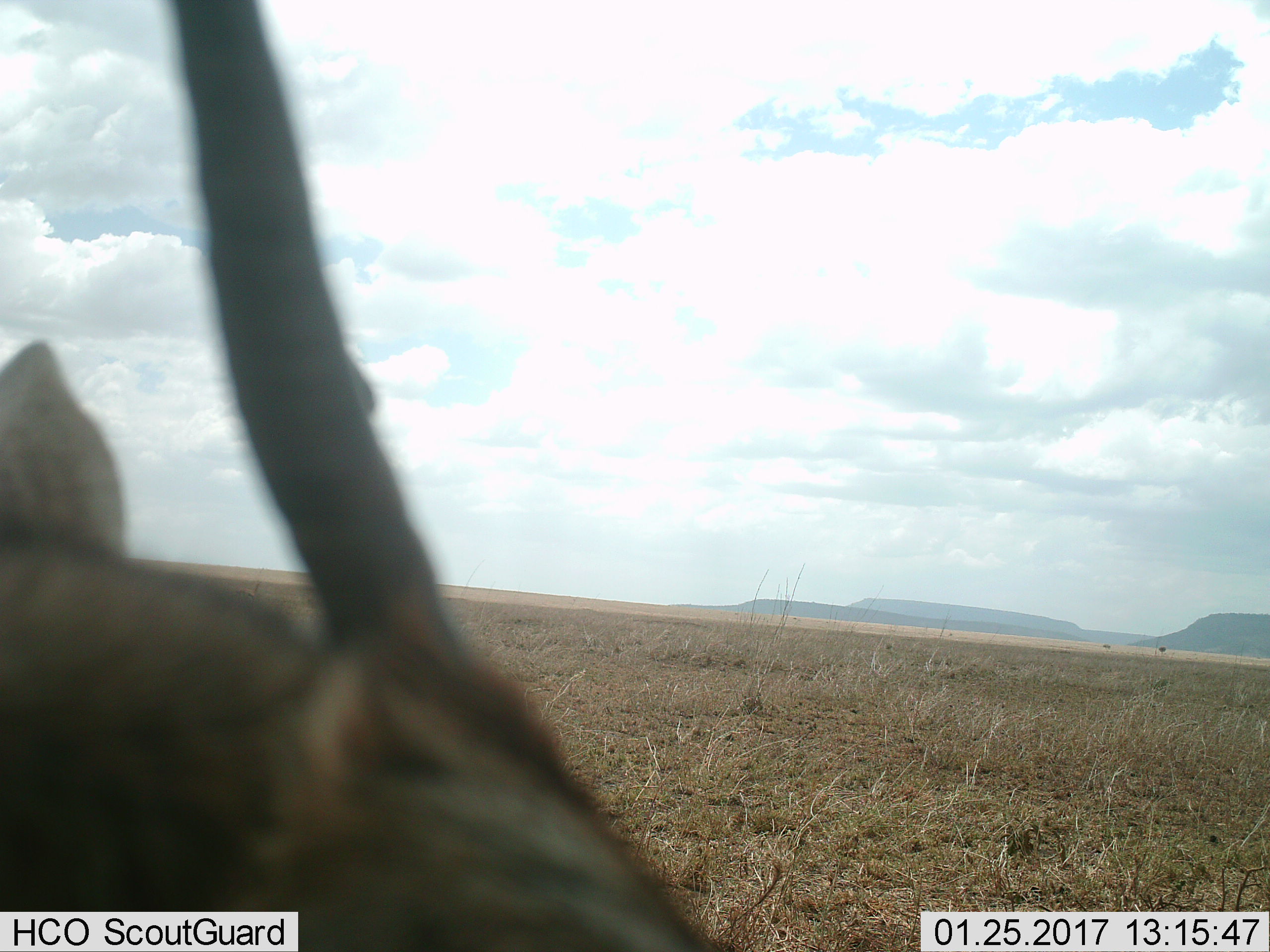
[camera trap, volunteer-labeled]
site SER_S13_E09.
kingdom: Animalia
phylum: Chordata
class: Mammalia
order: Artiodactyla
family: Bovidae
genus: Eudorcas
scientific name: Eudorcas thomsonii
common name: thomson's gazelle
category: gazellethomsons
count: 1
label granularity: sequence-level